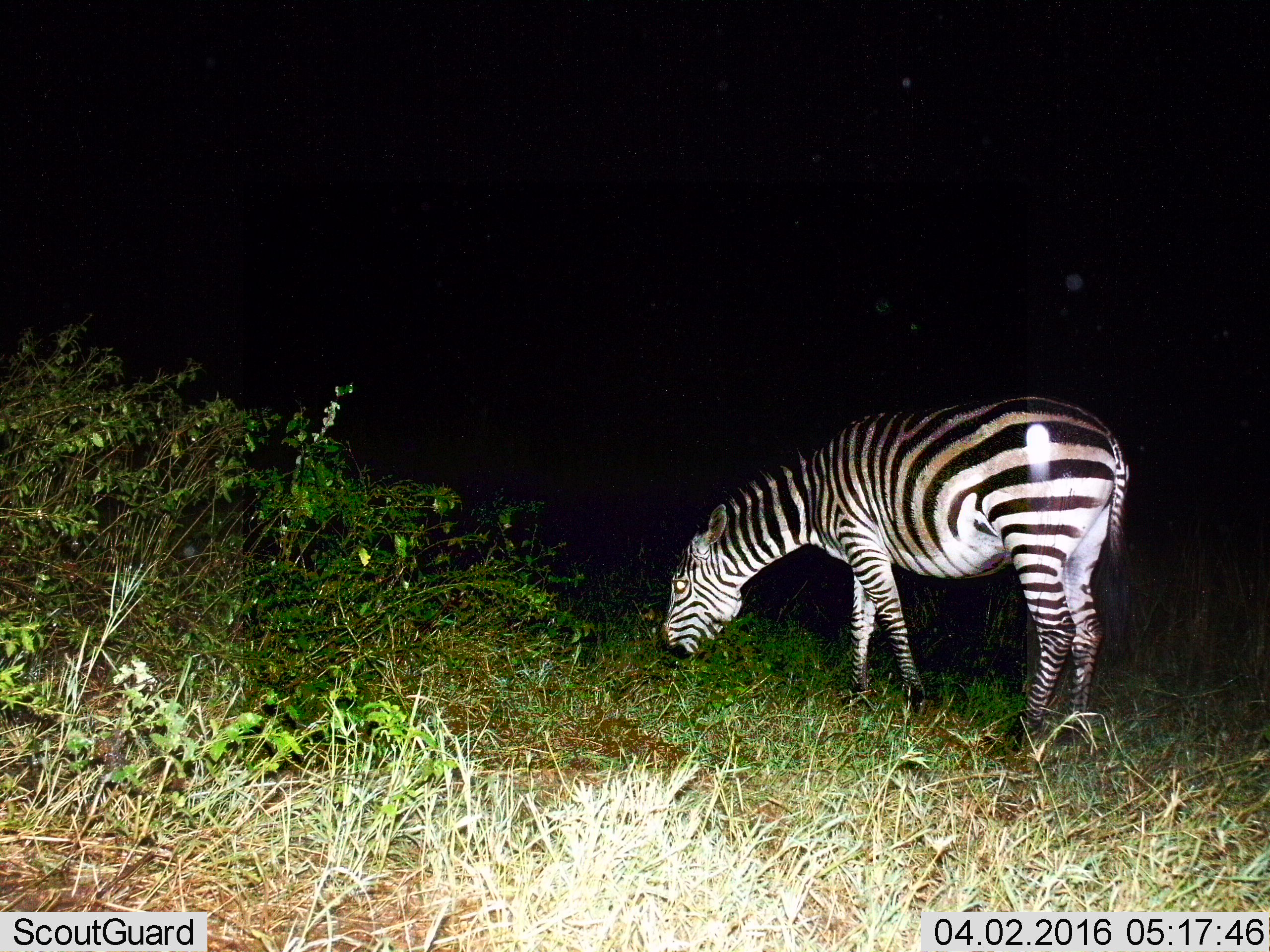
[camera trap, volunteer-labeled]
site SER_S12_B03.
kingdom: Animalia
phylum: Chordata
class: Mammalia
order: Perissodactyla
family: Equidae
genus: Equus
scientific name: Equus quagga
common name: plains zebra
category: zebraplains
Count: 1.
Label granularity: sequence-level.